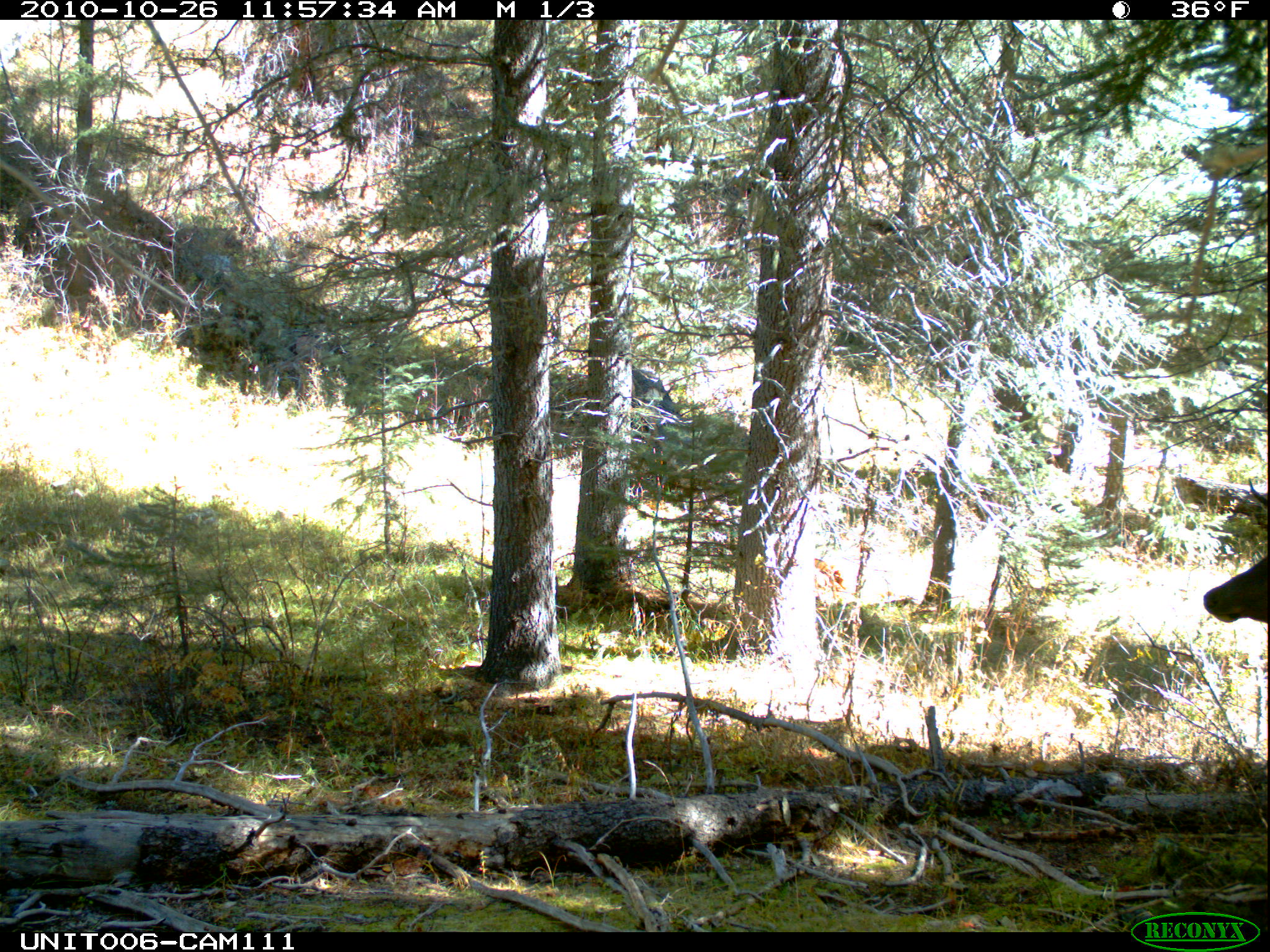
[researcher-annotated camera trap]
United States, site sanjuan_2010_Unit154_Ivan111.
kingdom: Animalia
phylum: Chordata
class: Mammalia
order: Artiodactyla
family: Cervidae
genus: Cervus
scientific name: Cervus elaphus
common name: red deer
Cervus elaphus (red deer).